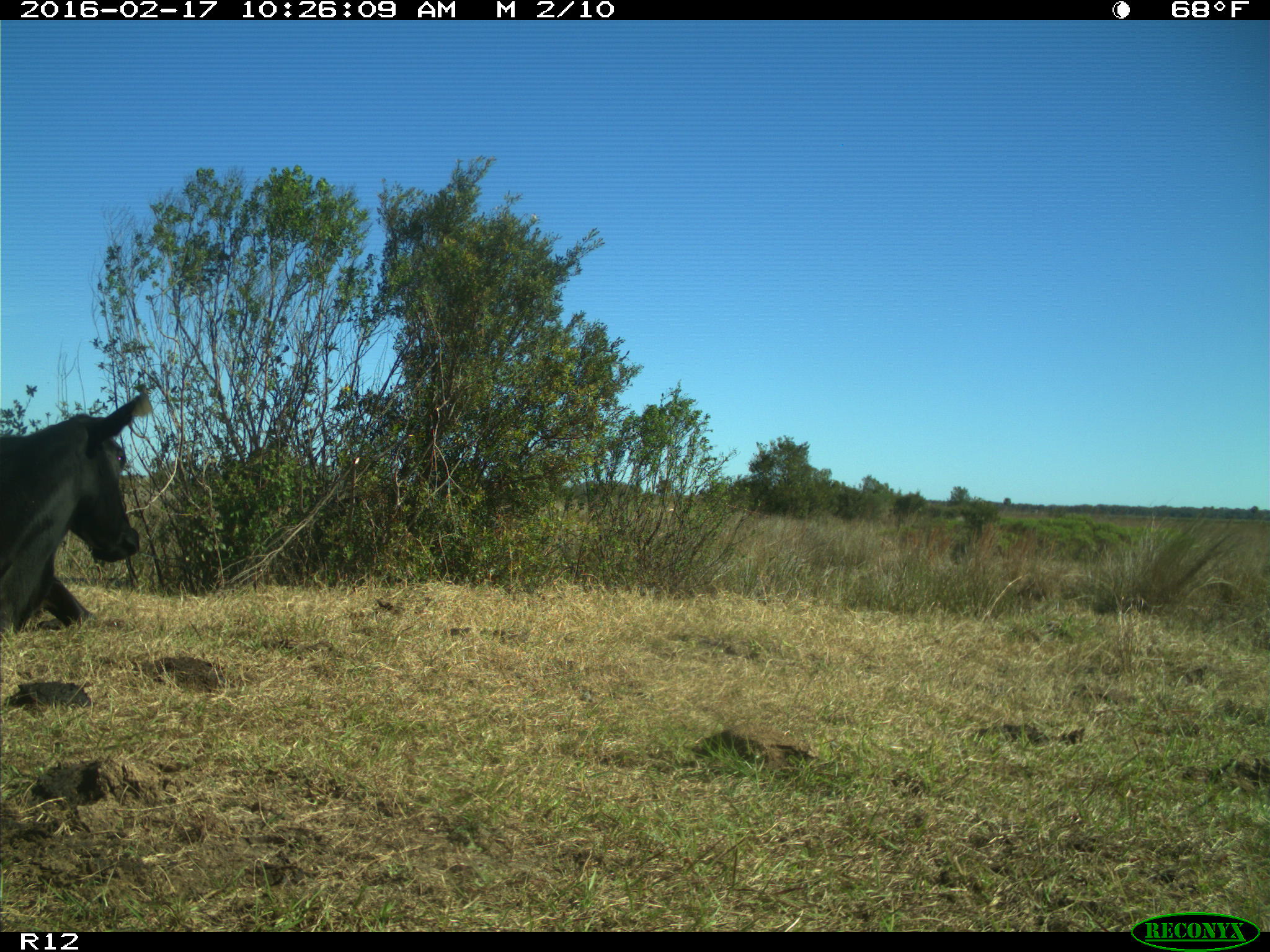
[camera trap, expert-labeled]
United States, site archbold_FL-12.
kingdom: Animalia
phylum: Chordata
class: Mammalia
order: Artiodactyla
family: Bovidae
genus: Bos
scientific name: Bos taurus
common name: domestic cow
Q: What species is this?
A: Bos taurus (domestic cow).